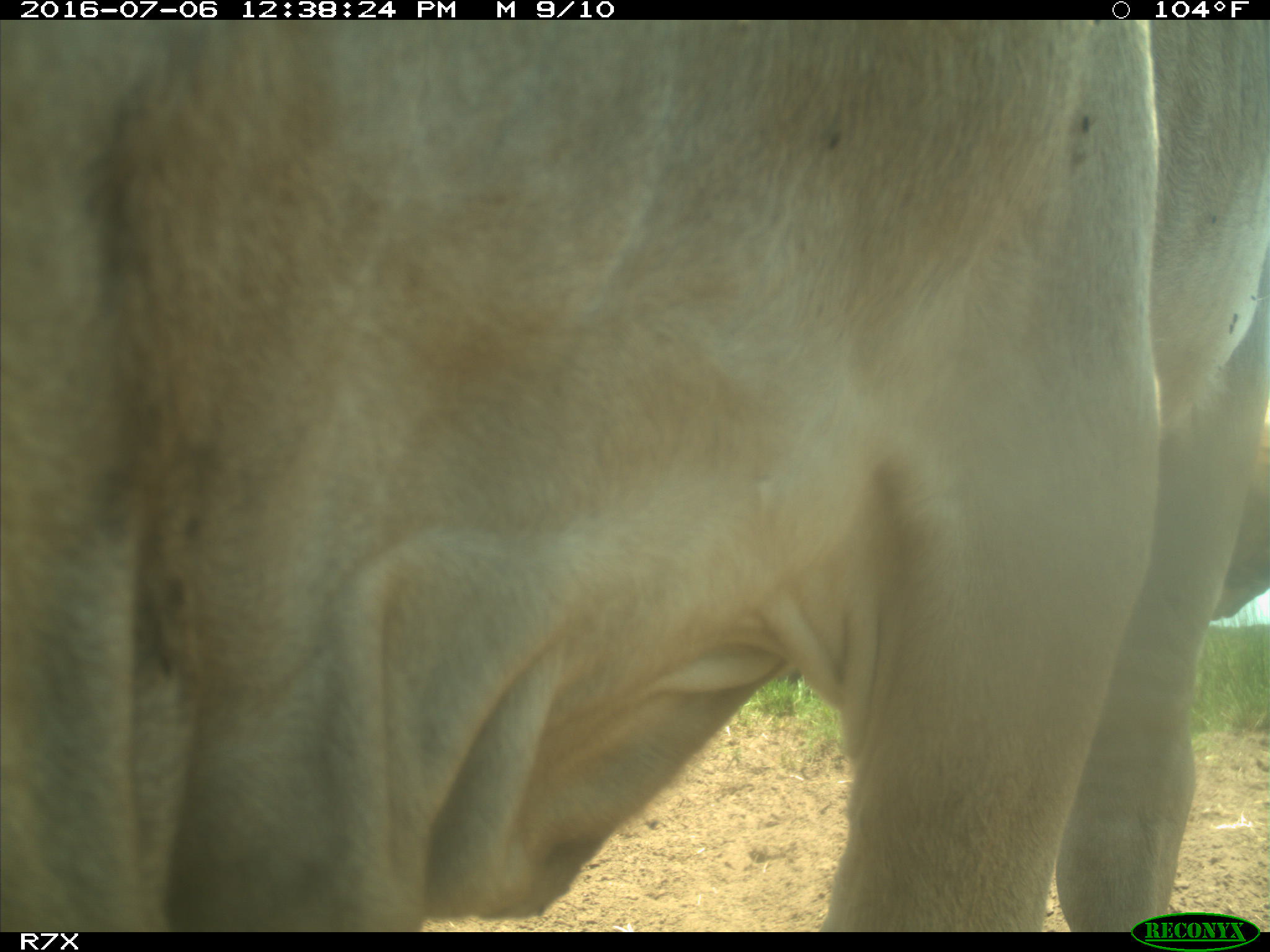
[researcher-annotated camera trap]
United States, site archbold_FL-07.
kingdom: Animalia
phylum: Chordata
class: Mammalia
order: Artiodactyla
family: Bovidae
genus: Bos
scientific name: Bos taurus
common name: domestic cow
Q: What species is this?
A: Bos taurus (domestic cow).